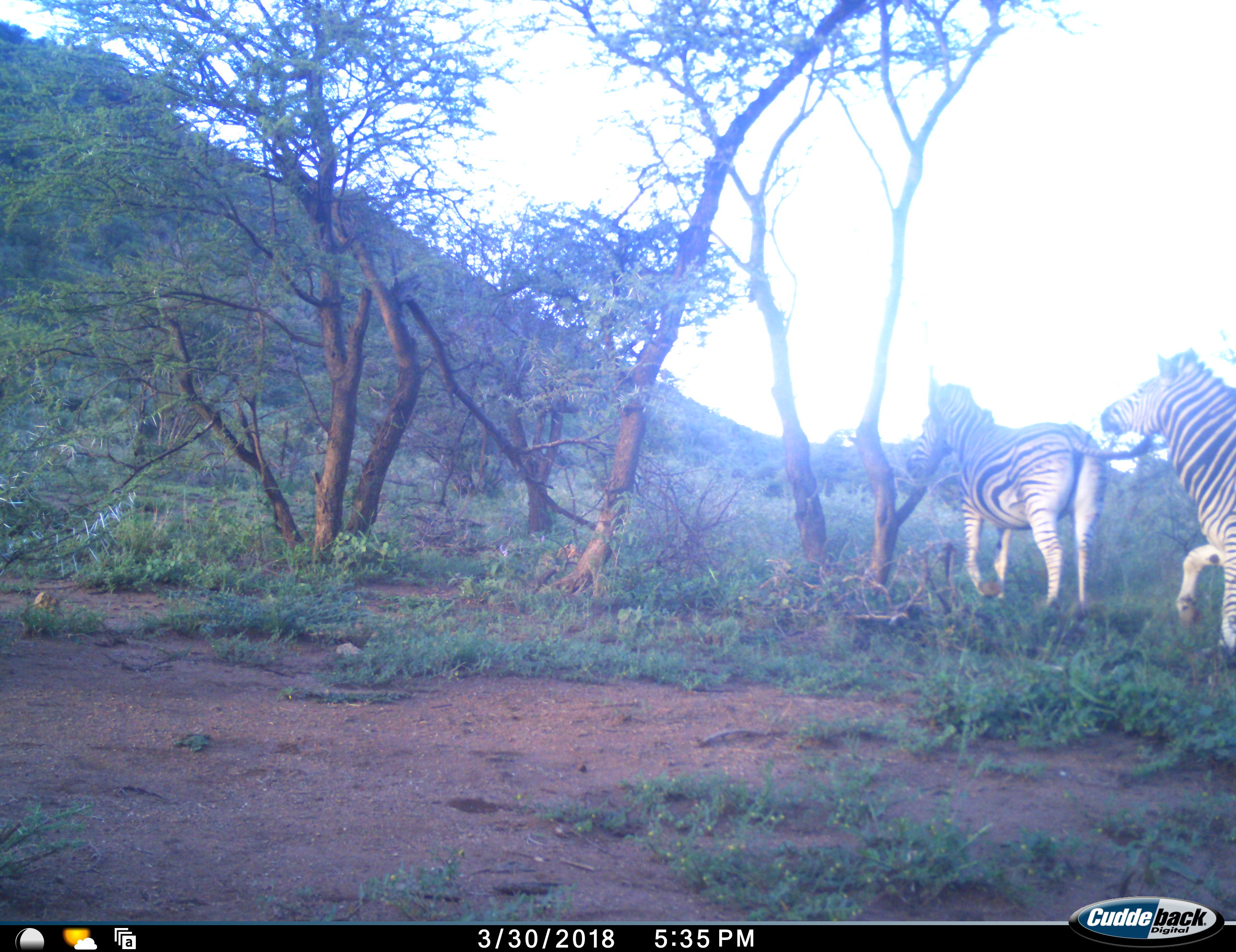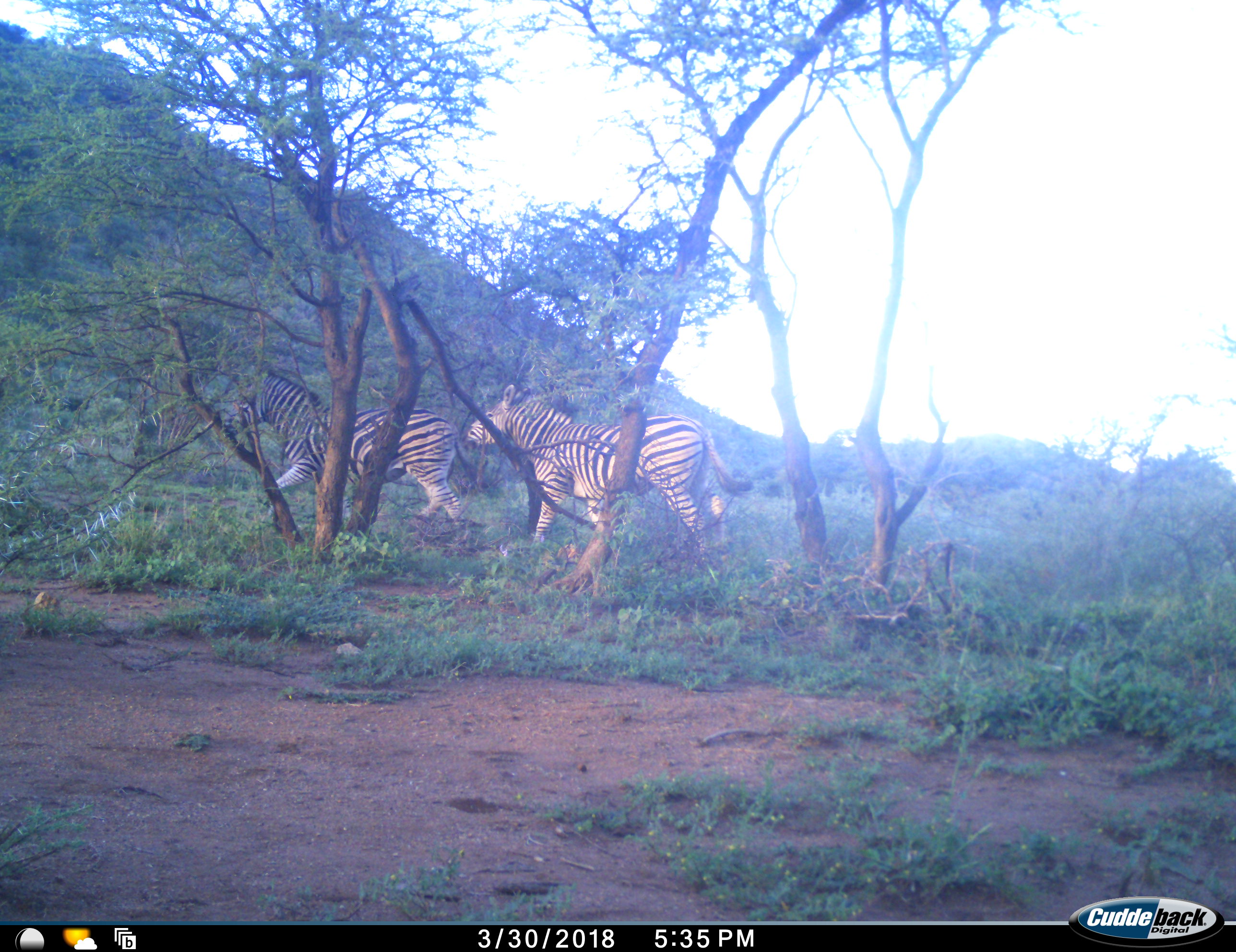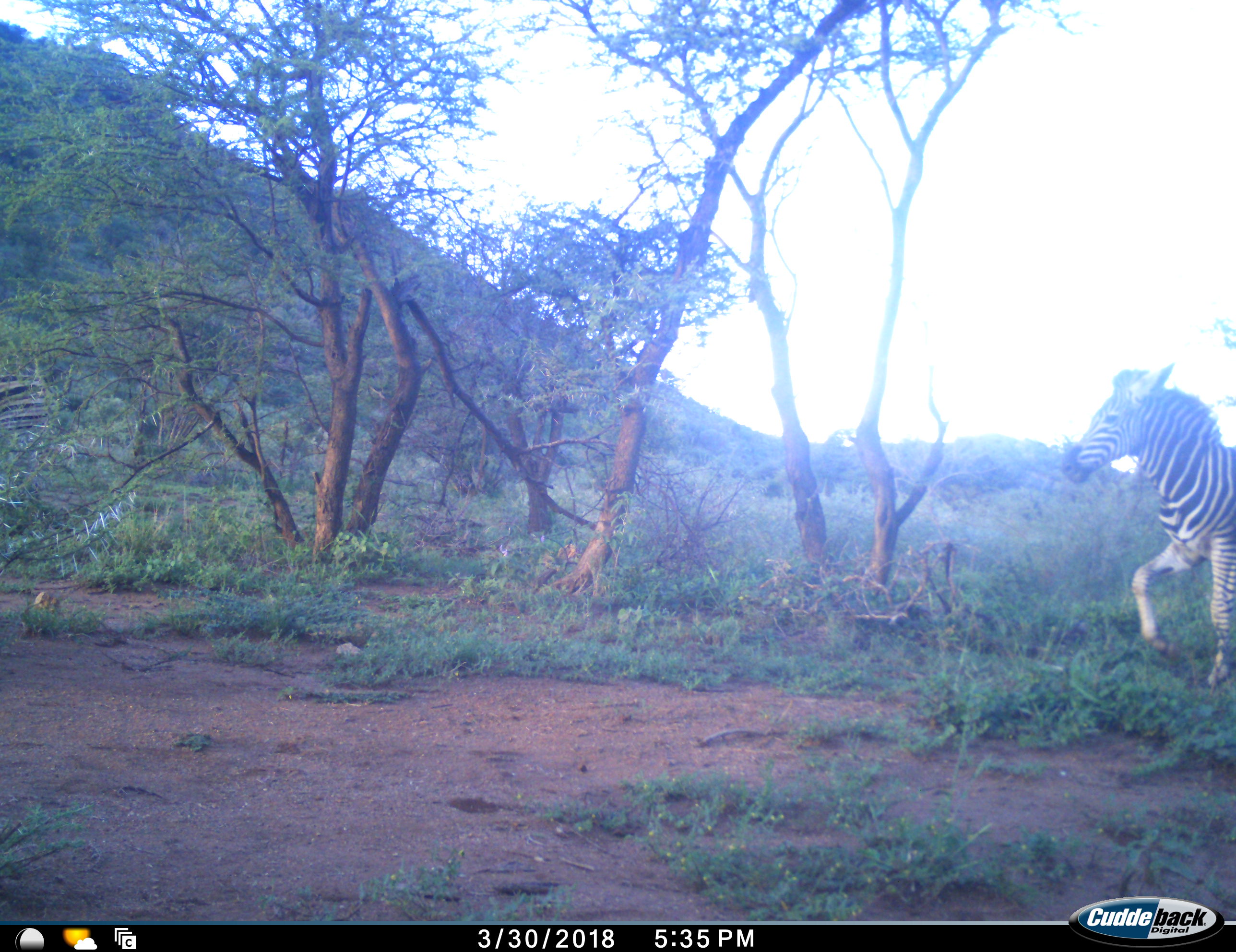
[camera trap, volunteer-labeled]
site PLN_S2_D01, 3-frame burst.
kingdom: Animalia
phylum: Chordata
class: Mammalia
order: Perissodactyla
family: Equidae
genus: Equus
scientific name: Equus quagga burchellii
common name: burchell's zebra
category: zebraburchells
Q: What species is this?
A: Zebraburchells (burchell's zebra) (Equus quagga burchellii).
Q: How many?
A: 2.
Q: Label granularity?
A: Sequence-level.